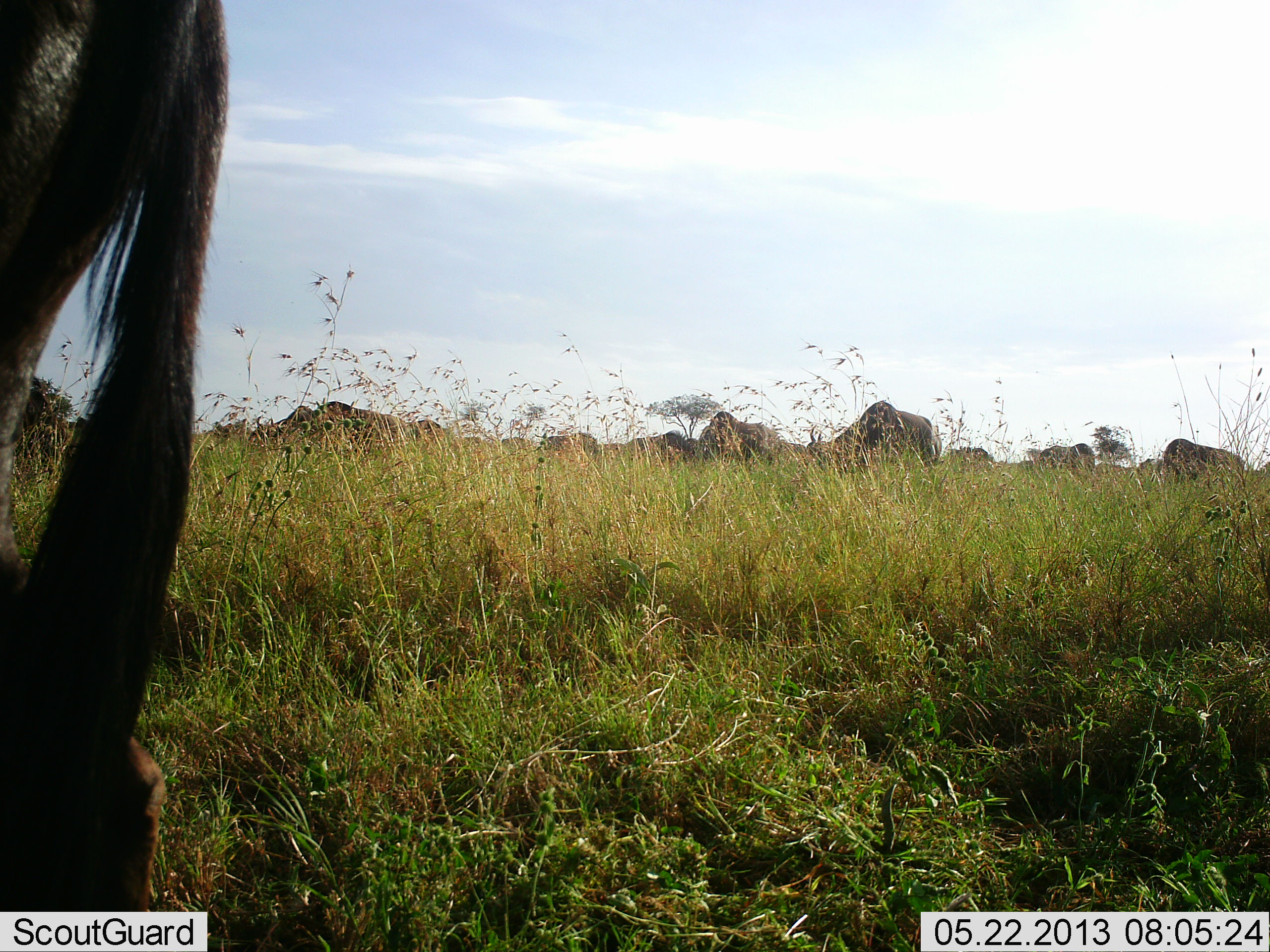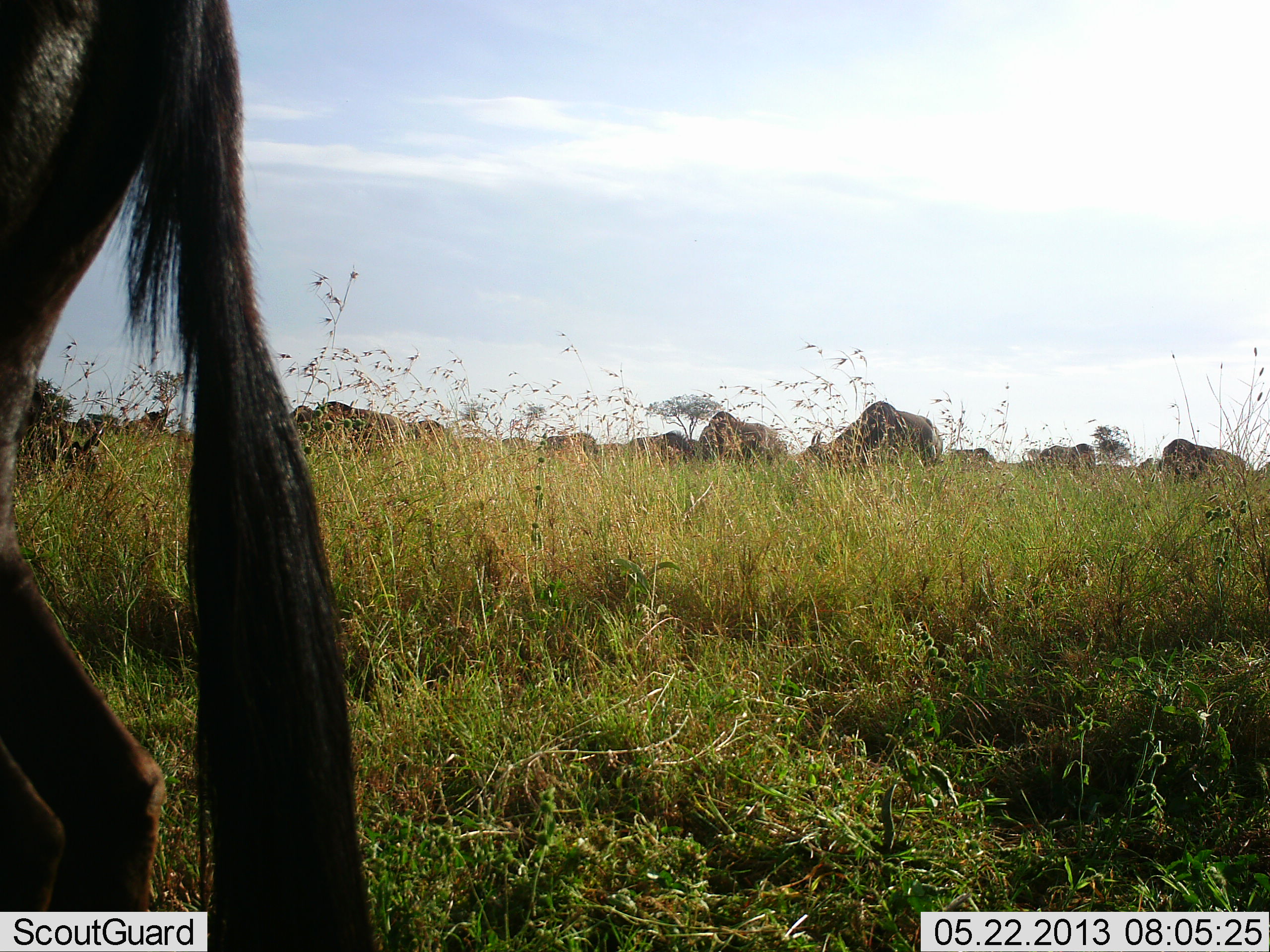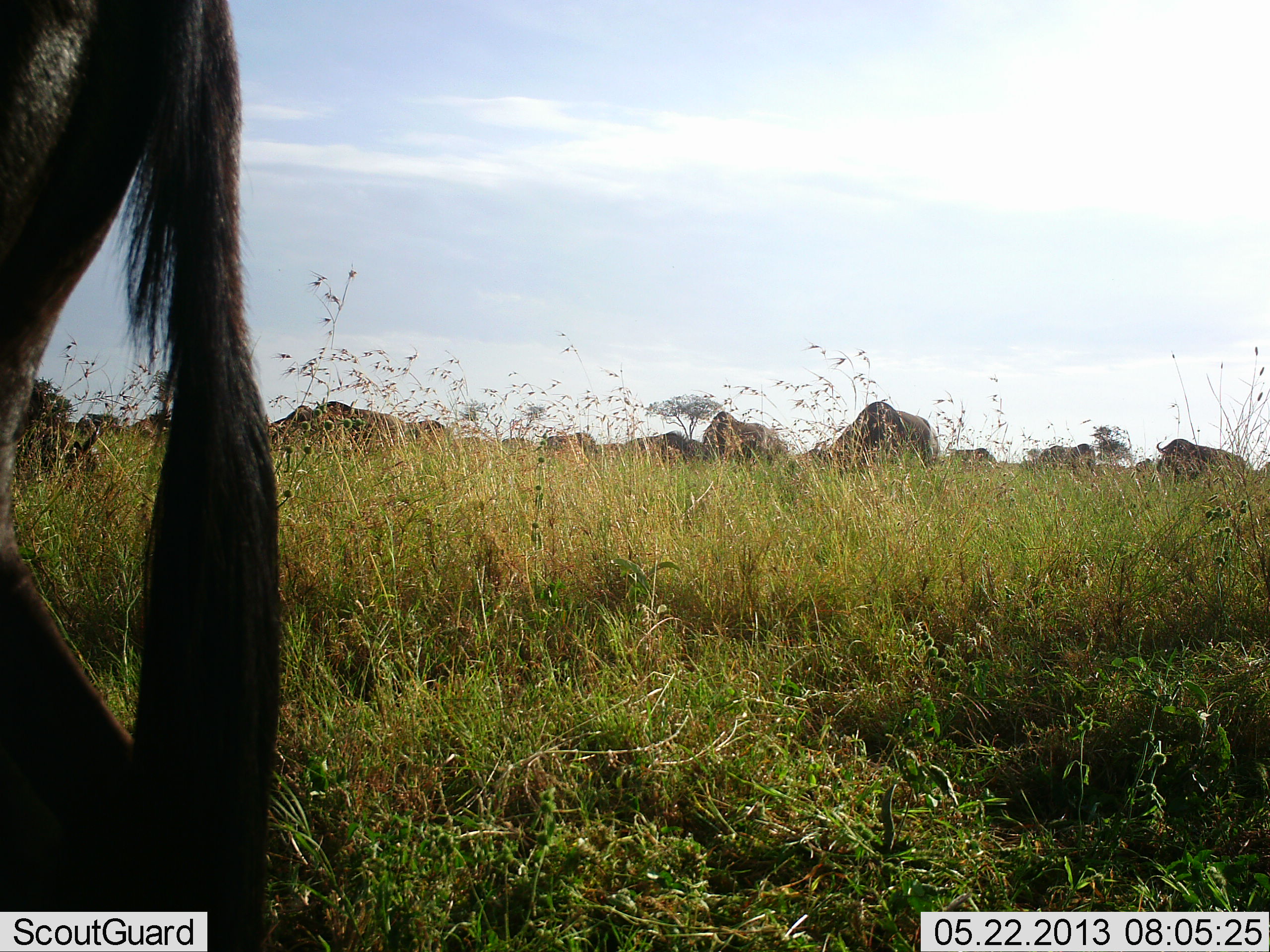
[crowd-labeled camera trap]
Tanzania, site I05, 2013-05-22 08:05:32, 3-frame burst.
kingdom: Animalia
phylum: Chordata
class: Mammalia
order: Artiodactyla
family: Bovidae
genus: Connochaetes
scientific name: Connochaetes taurinus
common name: blue wildebeest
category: wildebeest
Wildebeest (blue wildebeest) (Connochaetes taurinus), count 11-50. Behavior (volunteer vote fractions): standing 36%, resting 4%, moving 16%, interacting 4%. Young present (vote fraction): 0%. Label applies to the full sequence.